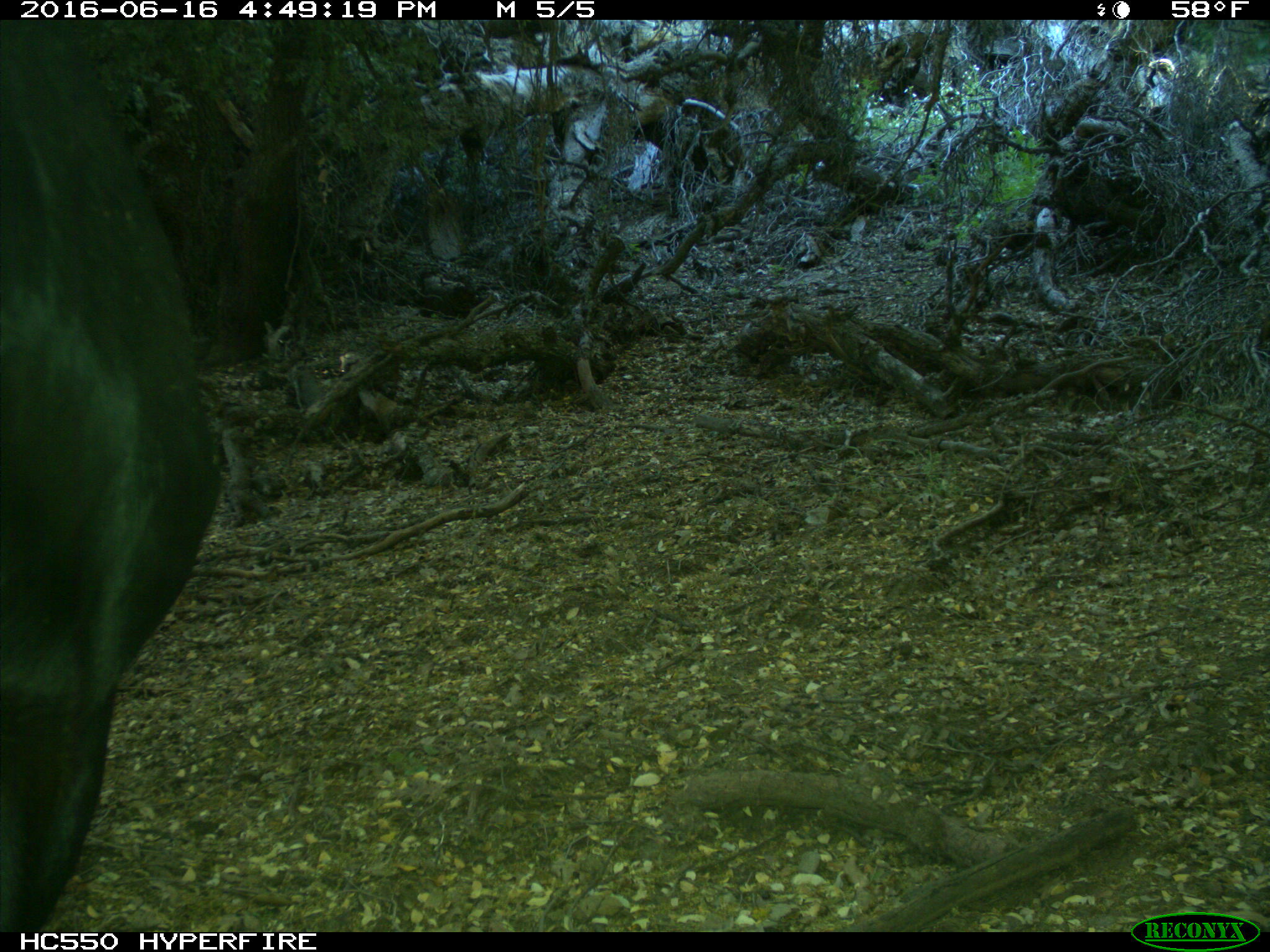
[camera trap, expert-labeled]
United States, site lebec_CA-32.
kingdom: Animalia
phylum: Chordata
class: Mammalia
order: Artiodactyla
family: Bovidae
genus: Bos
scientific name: Bos taurus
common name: domestic cow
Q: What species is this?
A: Bos taurus (domestic cow).